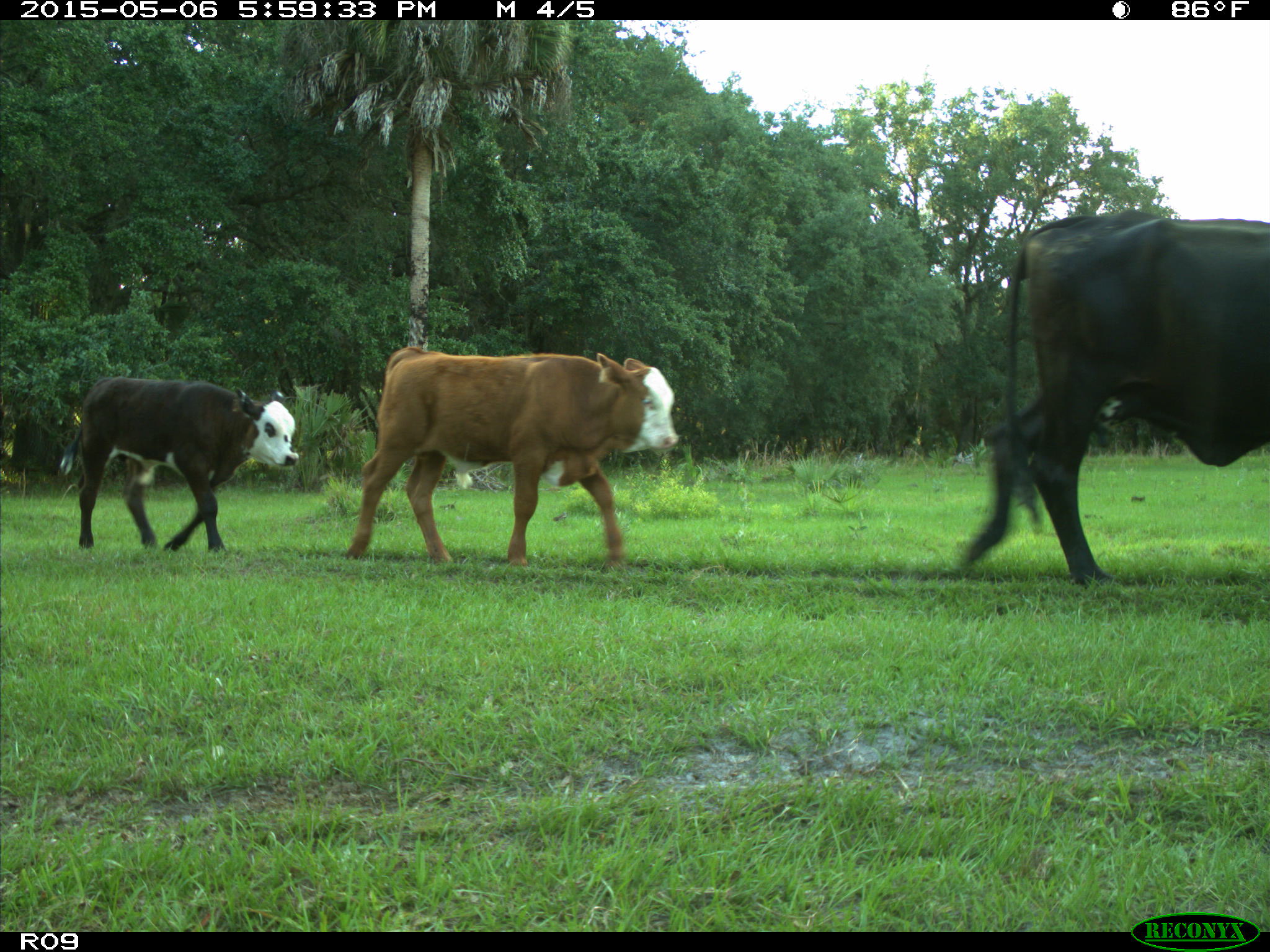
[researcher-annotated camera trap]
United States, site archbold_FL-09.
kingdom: Animalia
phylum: Chordata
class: Mammalia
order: Artiodactyla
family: Bovidae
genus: Bos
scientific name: Bos taurus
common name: domestic cow